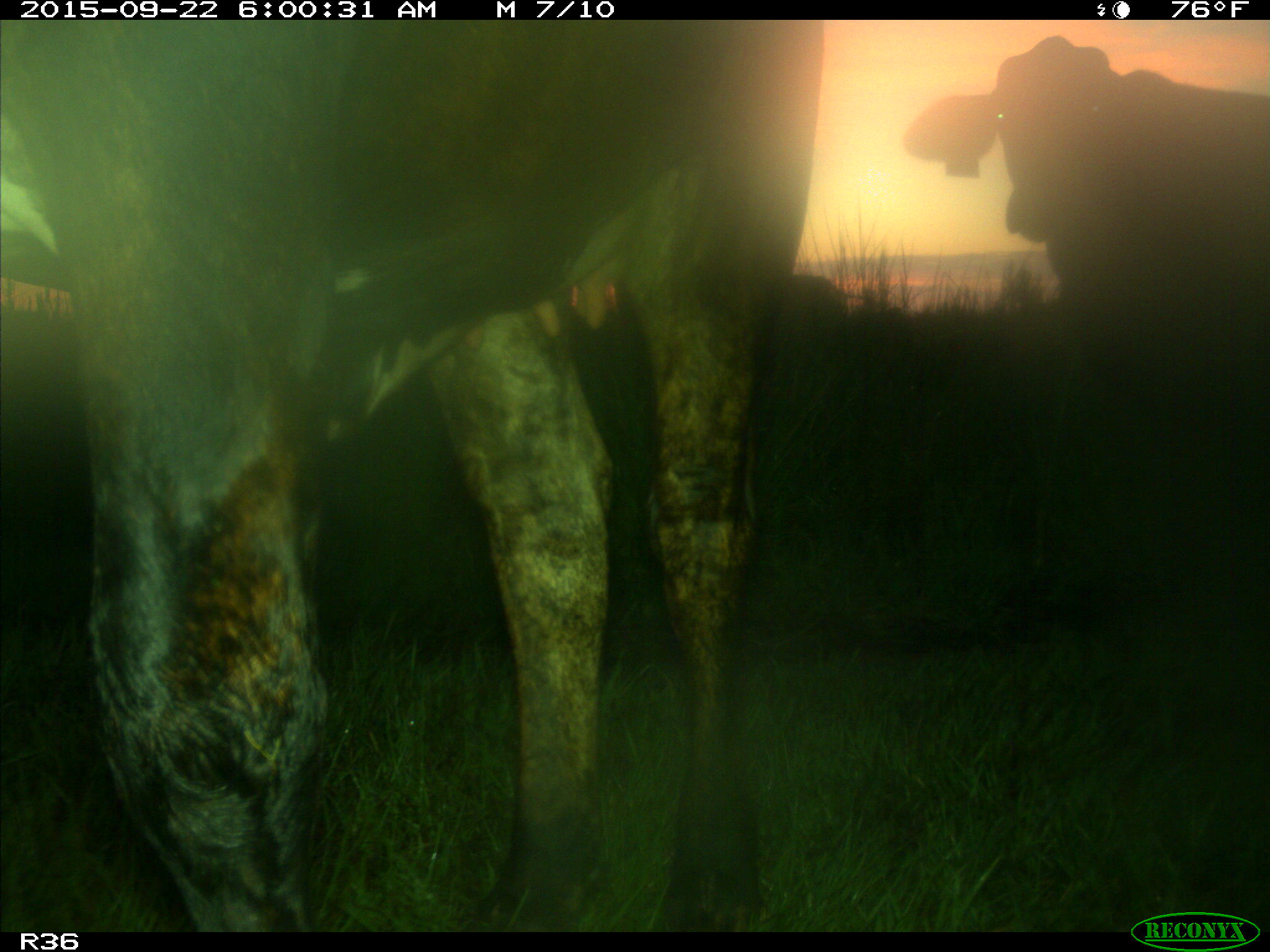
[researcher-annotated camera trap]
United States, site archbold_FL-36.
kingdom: Animalia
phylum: Chordata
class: Mammalia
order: Artiodactyla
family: Bovidae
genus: Bos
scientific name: Bos taurus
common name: domestic cow